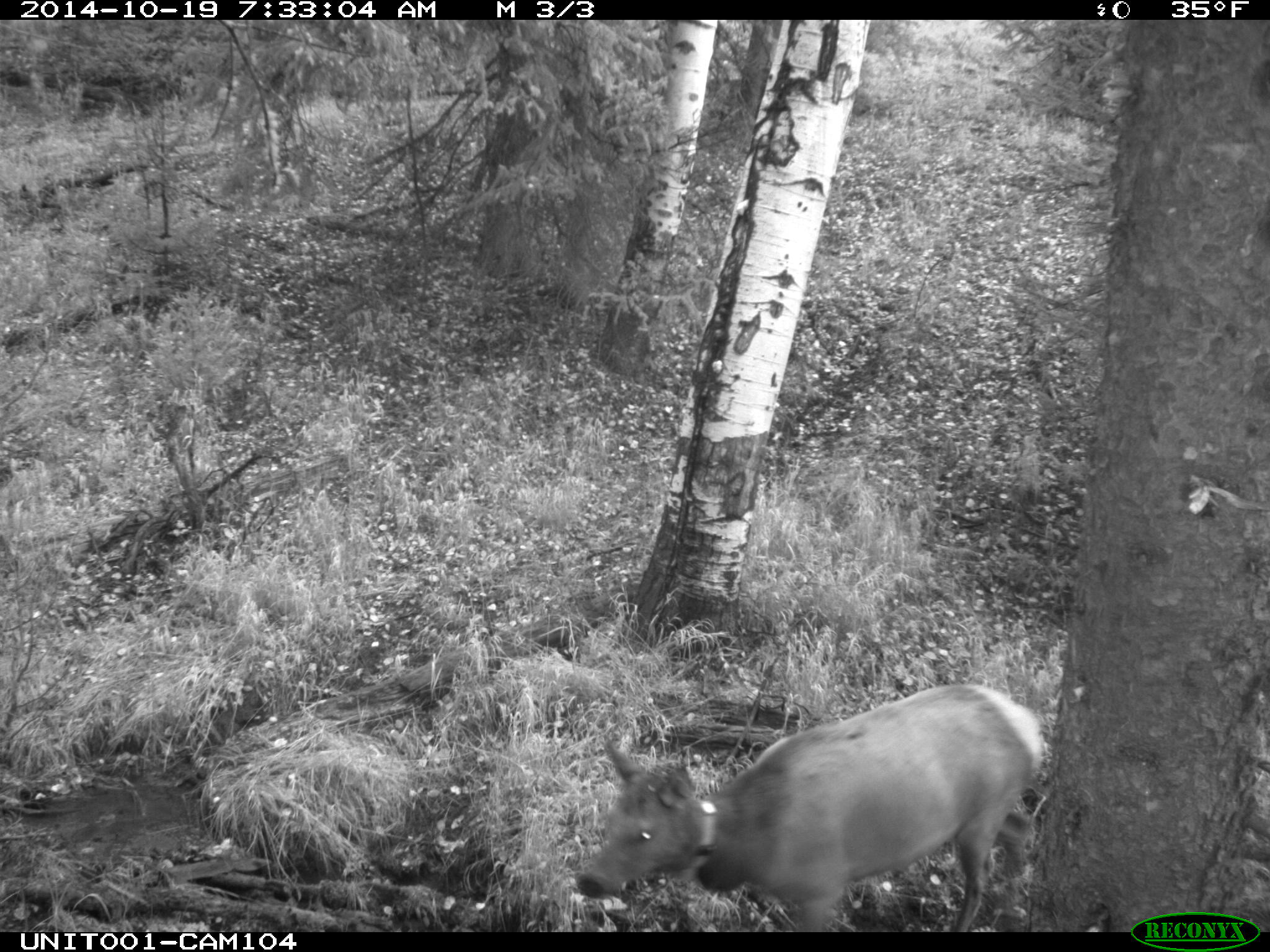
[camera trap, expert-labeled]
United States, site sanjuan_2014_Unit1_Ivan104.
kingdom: Animalia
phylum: Chordata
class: Mammalia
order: Artiodactyla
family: Cervidae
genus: Cervus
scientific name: Cervus elaphus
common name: red deer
Cervus elaphus (red deer).